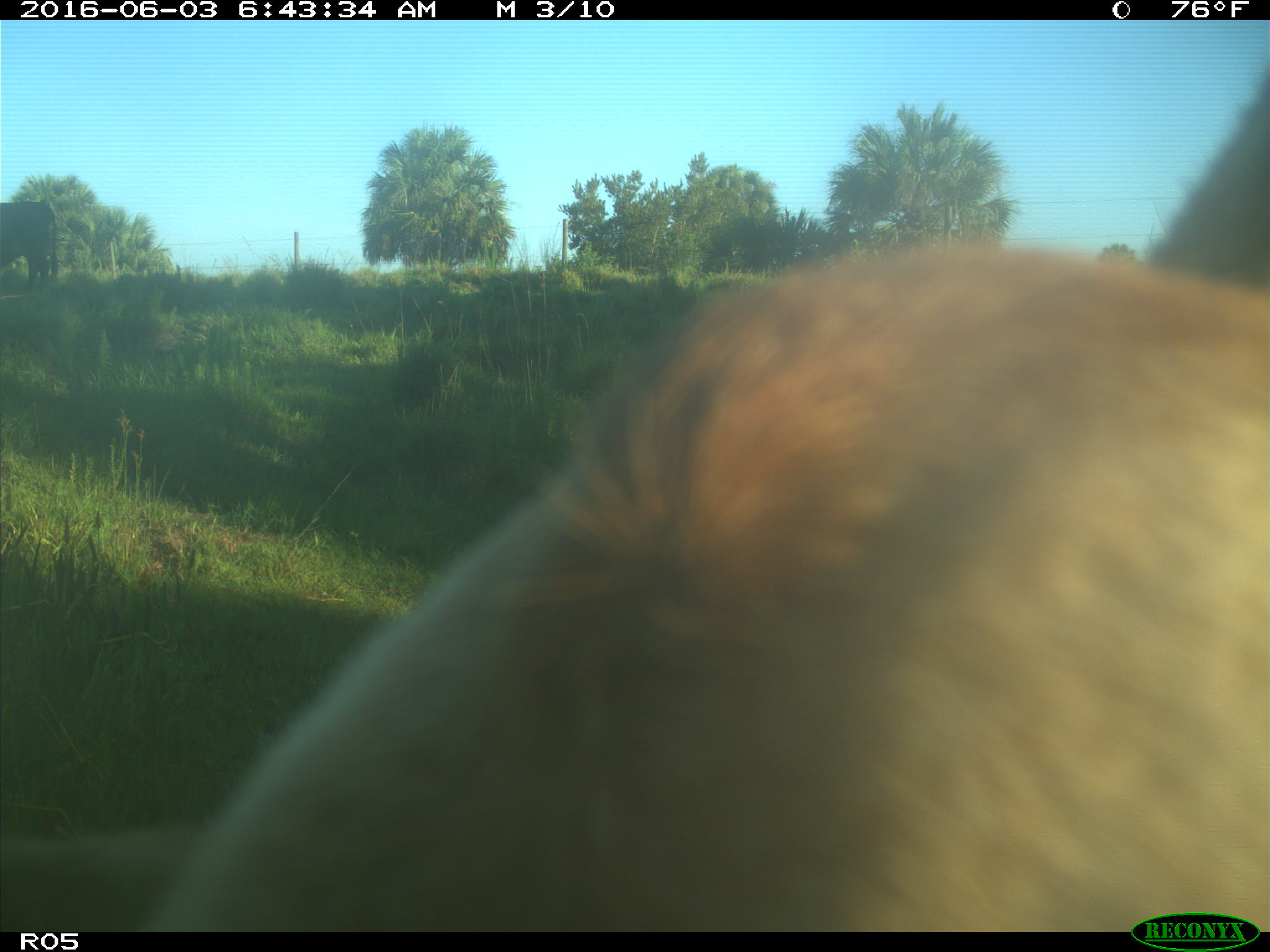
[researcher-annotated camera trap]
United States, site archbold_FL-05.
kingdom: Animalia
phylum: Chordata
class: Mammalia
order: Artiodactyla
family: Bovidae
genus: Bos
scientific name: Bos taurus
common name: domestic cow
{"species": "Bos taurus (domestic cow)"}